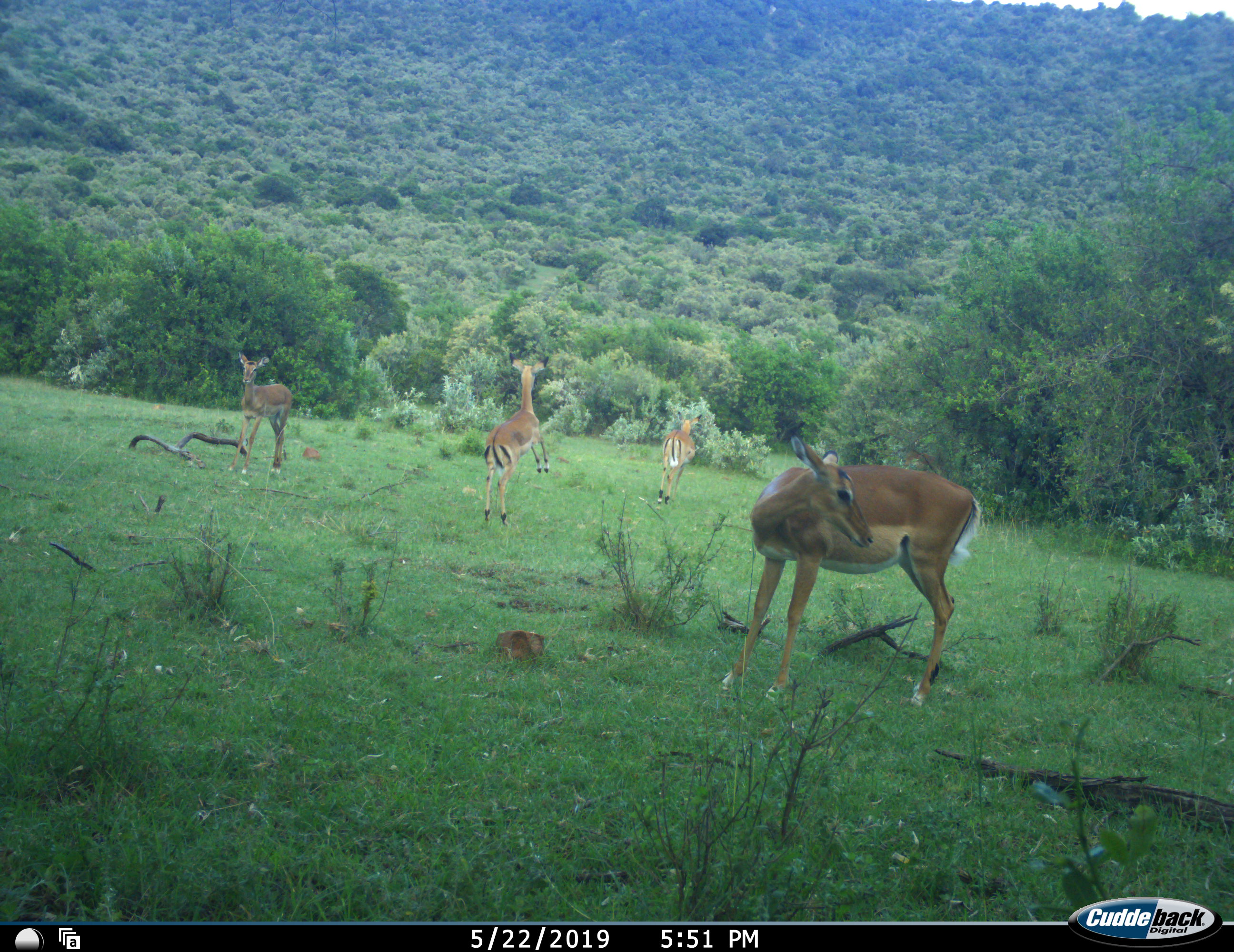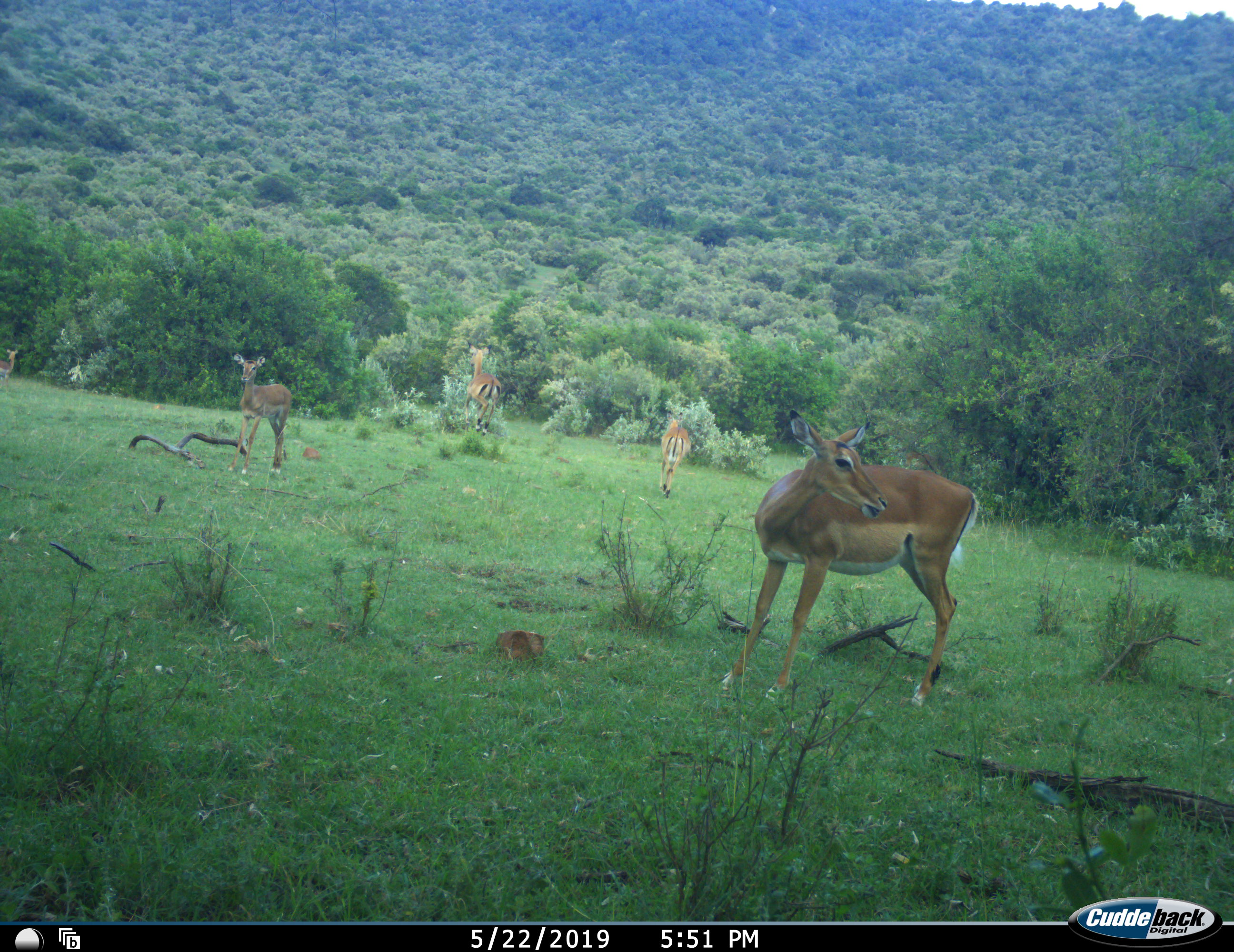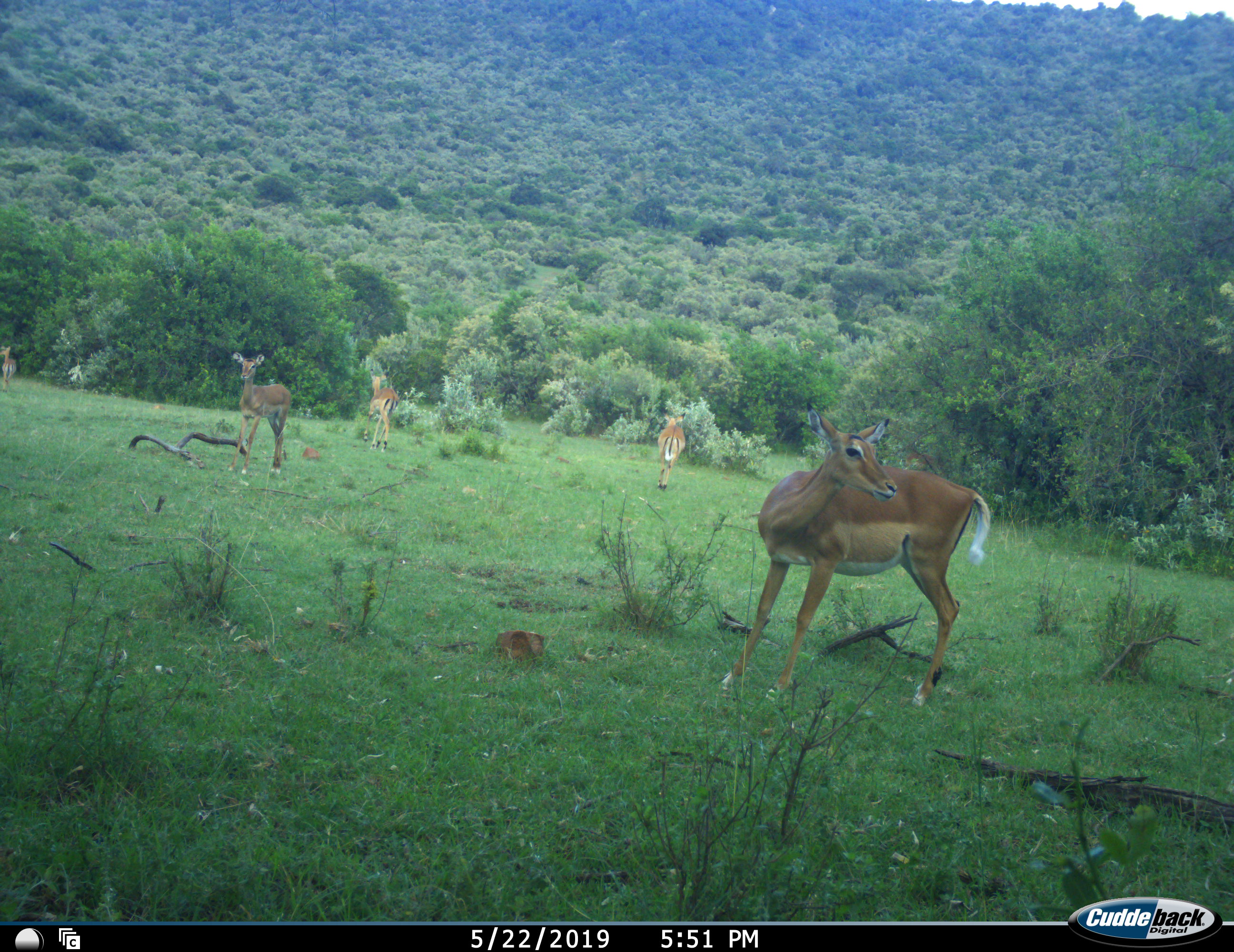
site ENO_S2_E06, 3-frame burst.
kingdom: Animalia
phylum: Chordata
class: Mammalia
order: Artiodactyla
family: Bovidae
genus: Aepyceros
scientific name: Aepyceros melampus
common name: impala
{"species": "impala (Aepyceros melampus)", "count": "5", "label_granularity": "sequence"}